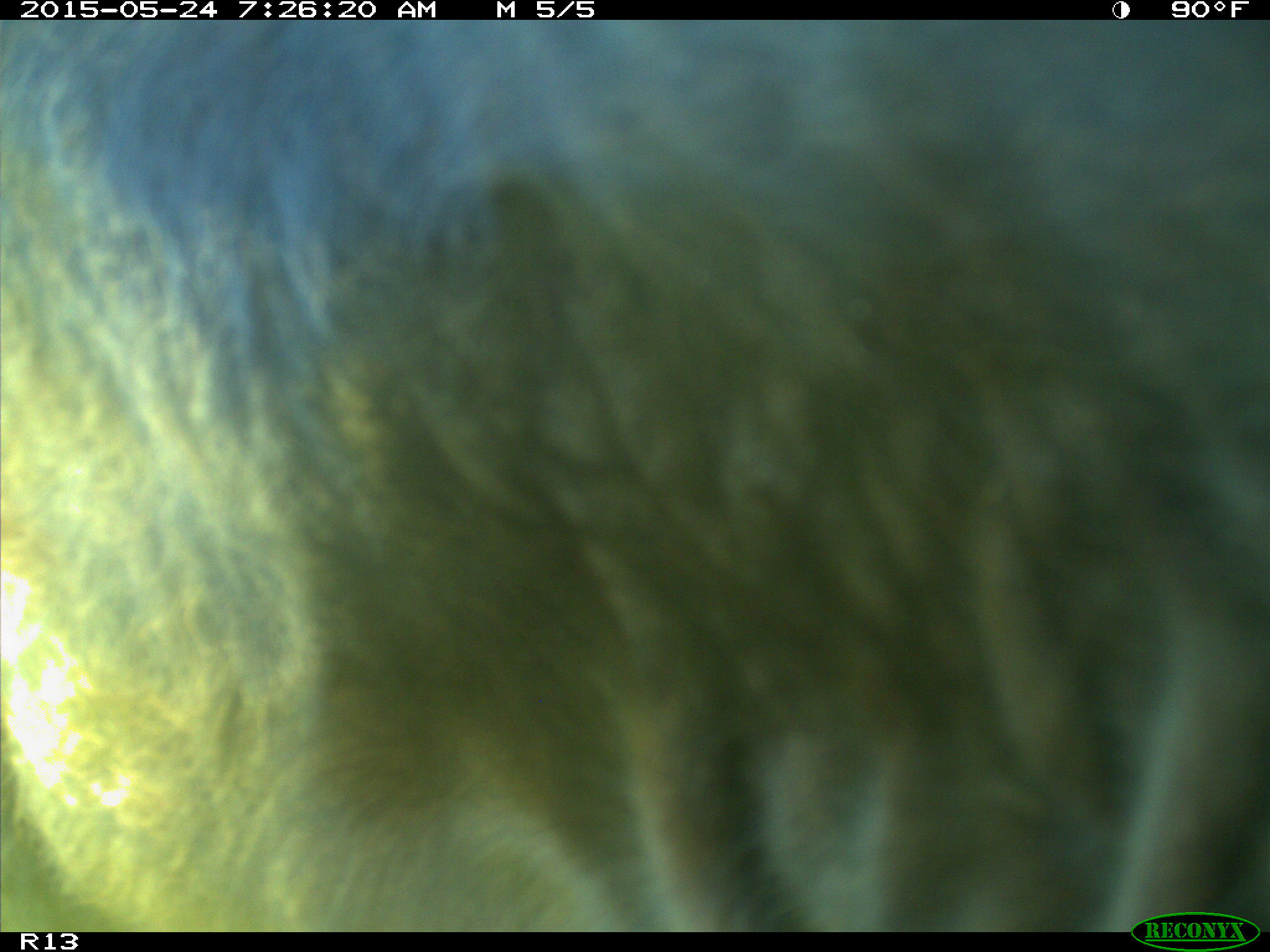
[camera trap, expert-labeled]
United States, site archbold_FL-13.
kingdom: Animalia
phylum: Chordata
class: Mammalia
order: Artiodactyla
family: Bovidae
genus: Bos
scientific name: Bos taurus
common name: domestic cow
Bos taurus (domestic cow).